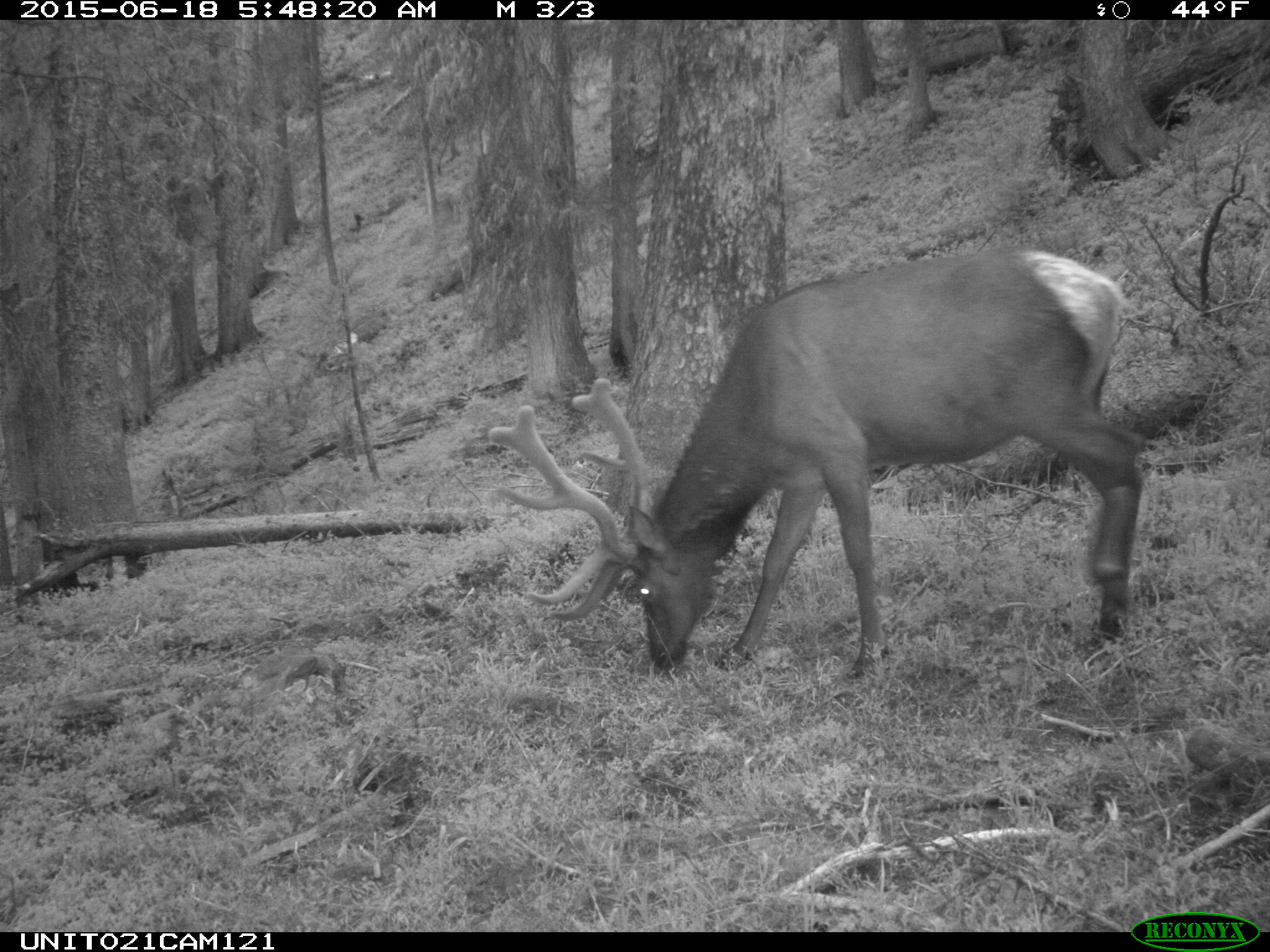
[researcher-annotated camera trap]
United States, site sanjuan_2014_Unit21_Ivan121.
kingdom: Animalia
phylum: Chordata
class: Mammalia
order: Artiodactyla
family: Cervidae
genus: Cervus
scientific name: Cervus elaphus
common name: red deer